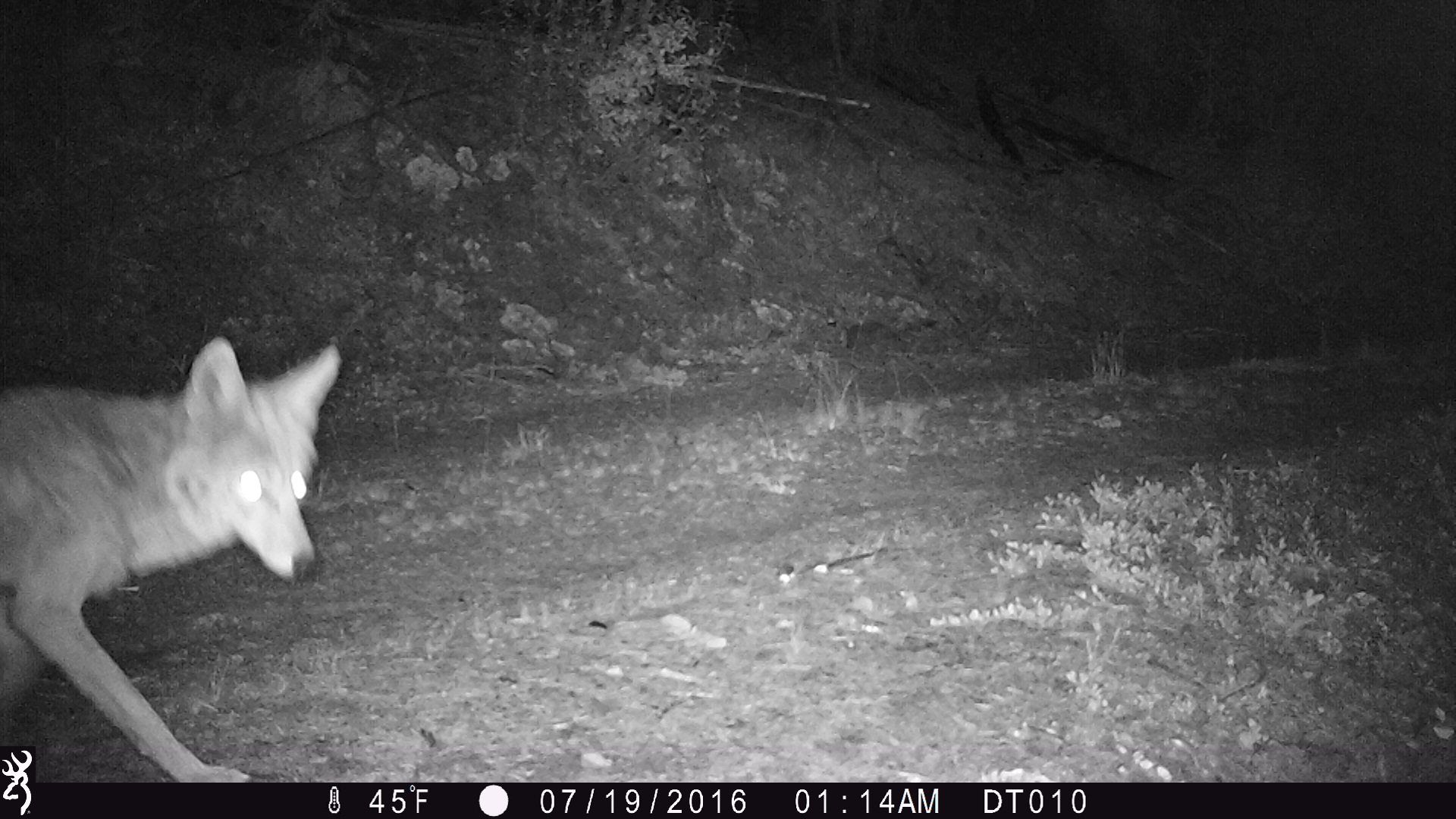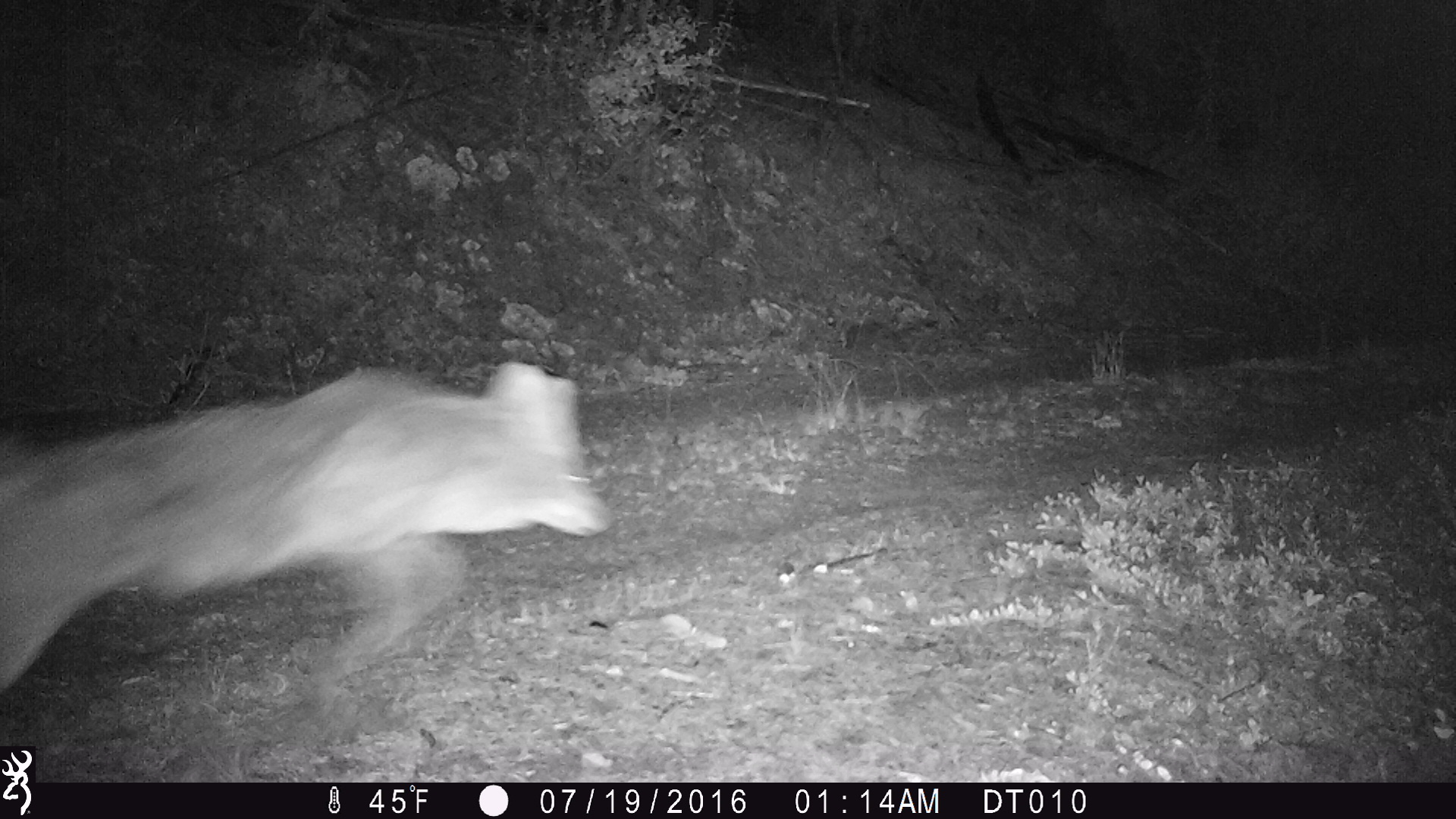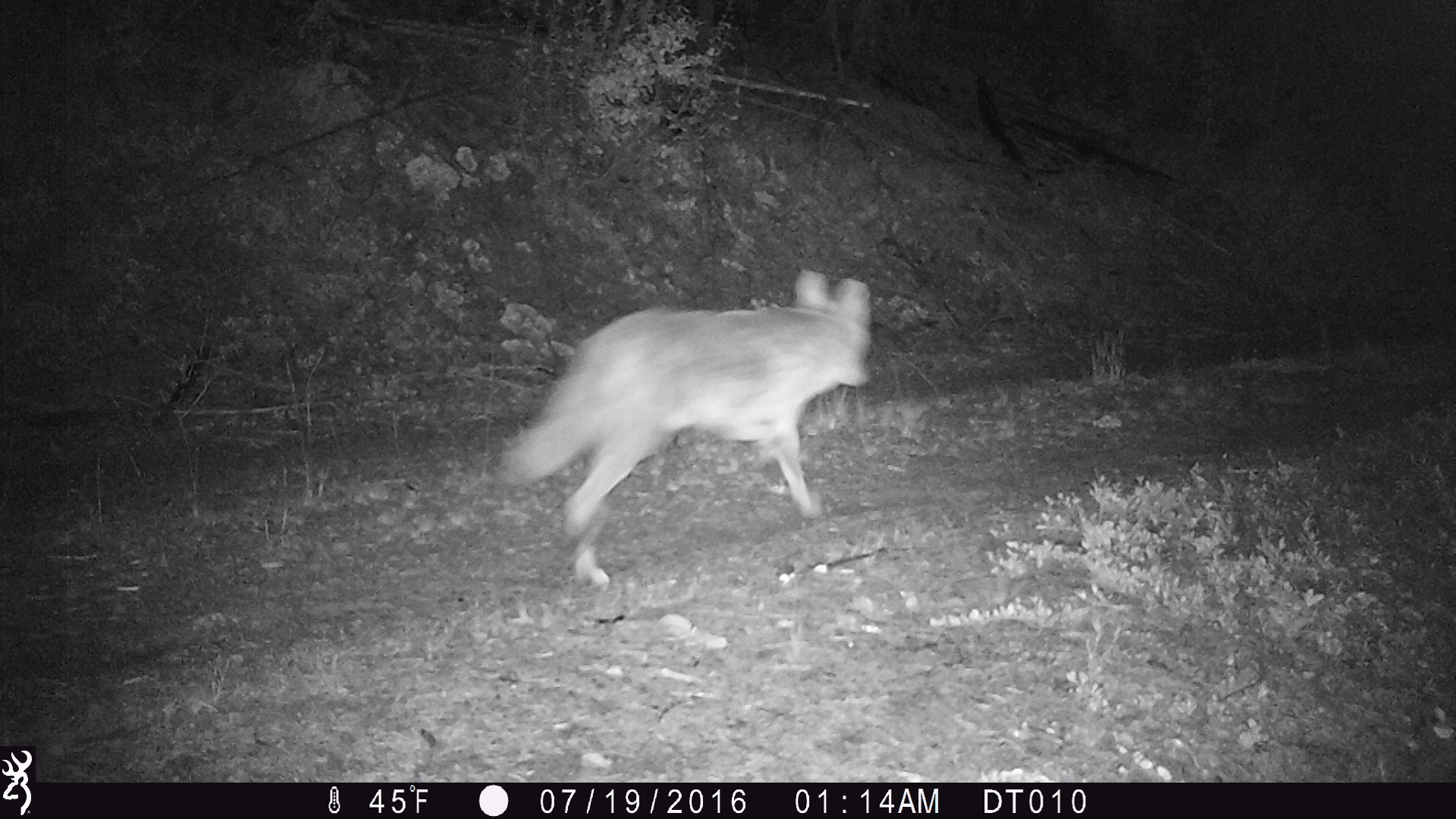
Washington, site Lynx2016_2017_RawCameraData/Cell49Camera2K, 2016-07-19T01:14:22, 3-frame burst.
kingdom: Animalia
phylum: Chordata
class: Mammalia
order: Carnivora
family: Canidae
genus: Canis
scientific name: Canis latrans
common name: coyote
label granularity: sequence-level